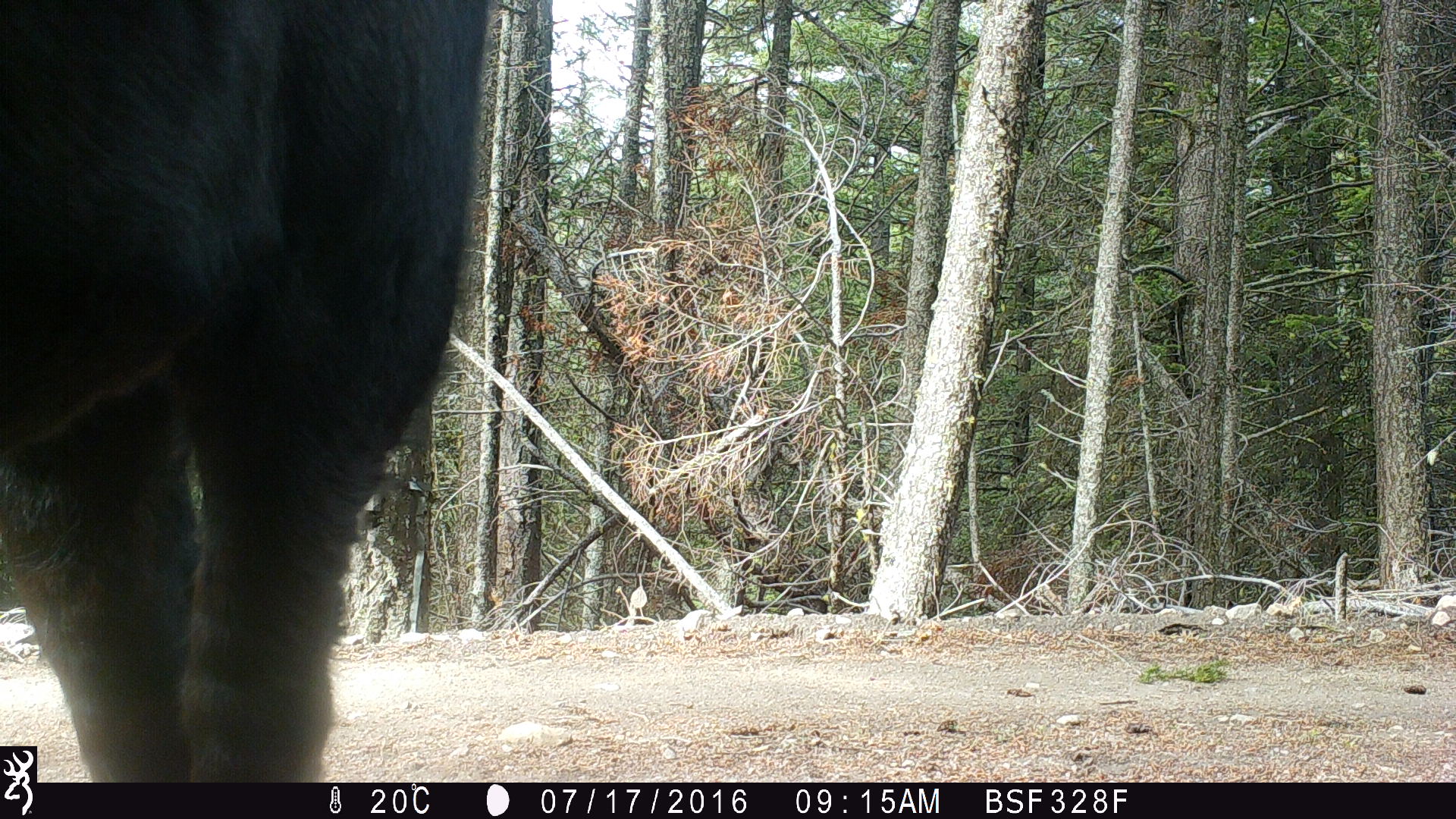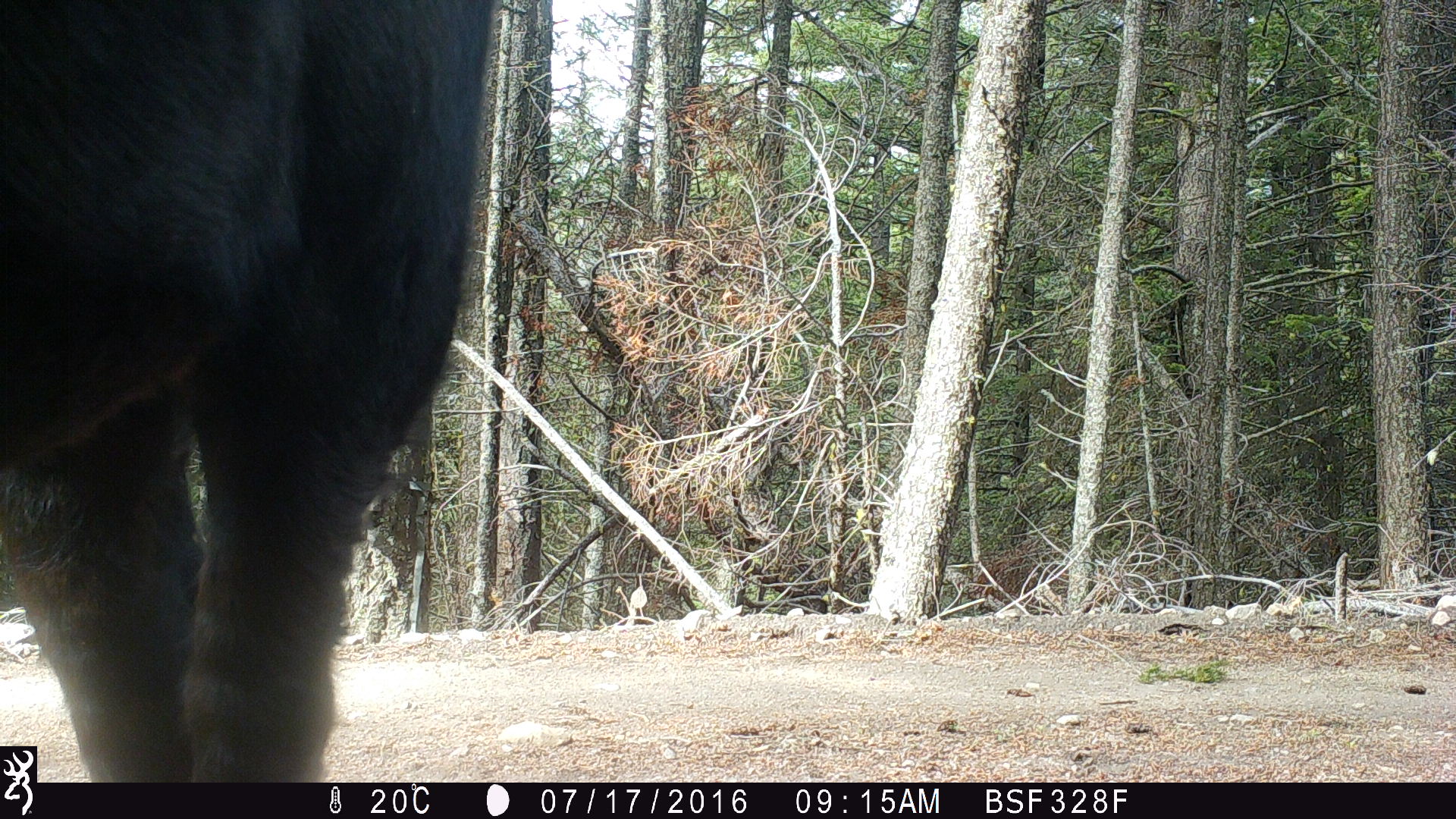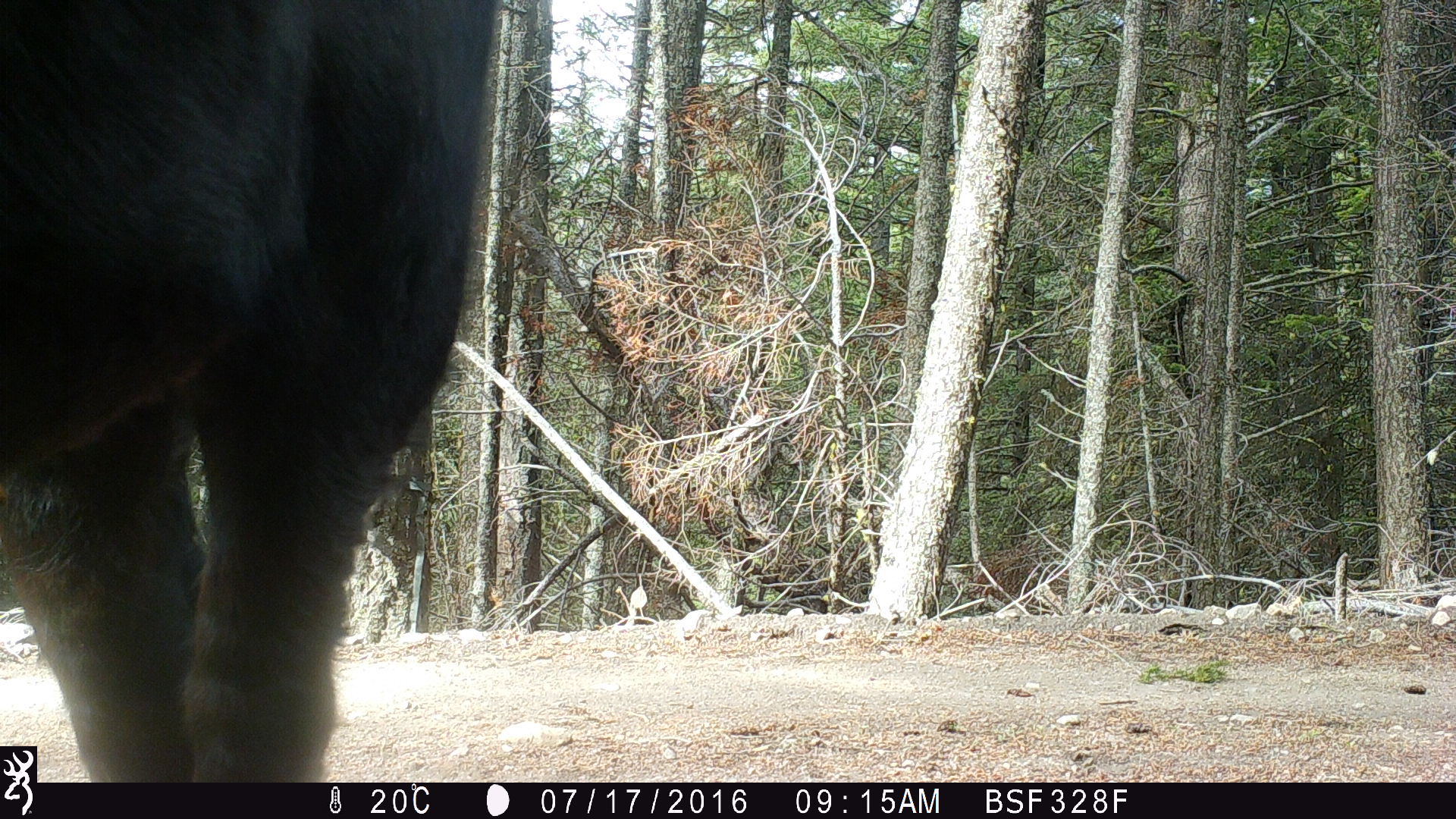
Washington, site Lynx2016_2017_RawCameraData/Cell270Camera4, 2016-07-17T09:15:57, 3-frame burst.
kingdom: Animalia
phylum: Chordata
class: Mammalia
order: Artiodactyla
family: Bovidae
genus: Bos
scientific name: Bos taurus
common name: domestic cattle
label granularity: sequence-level